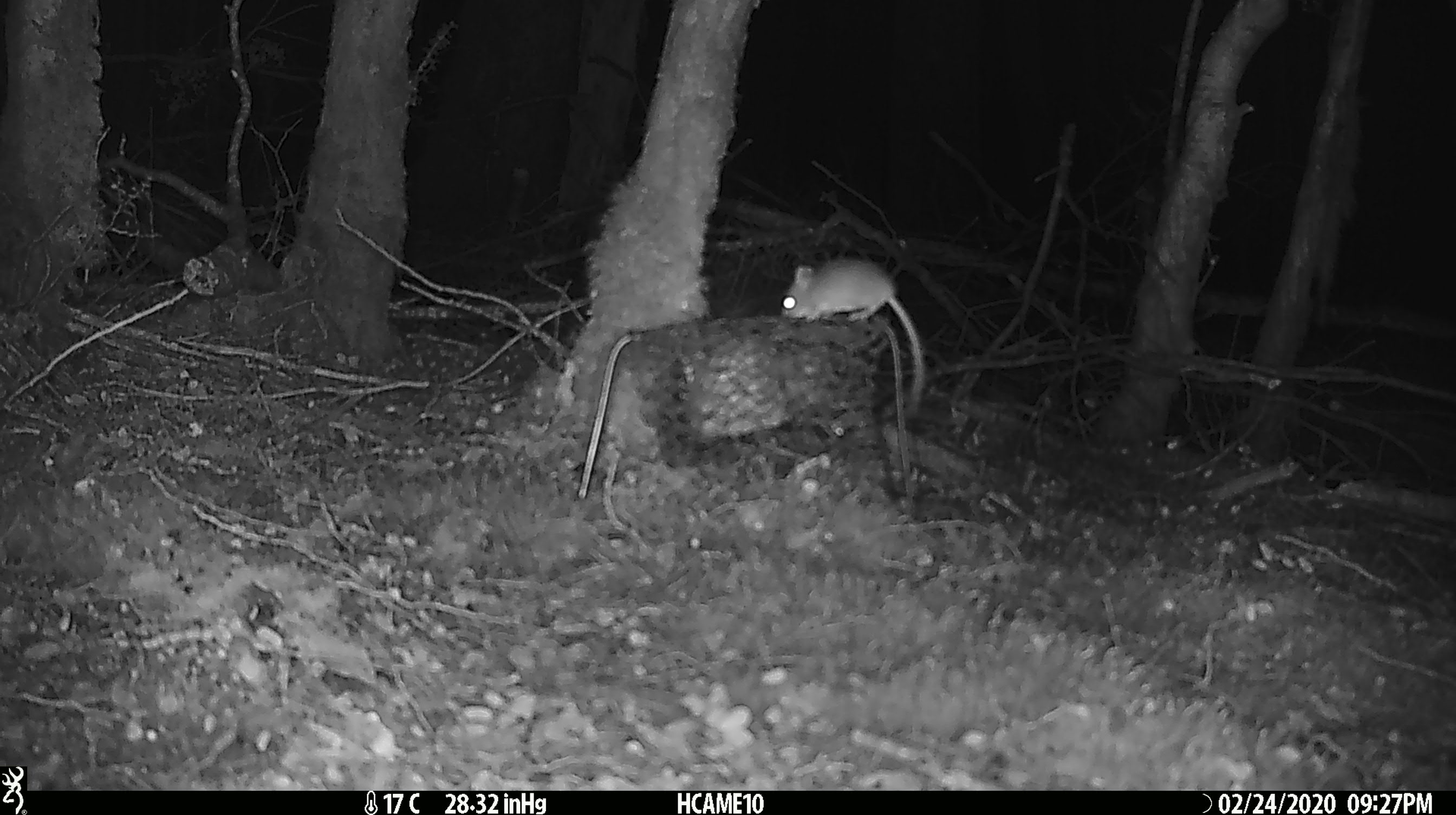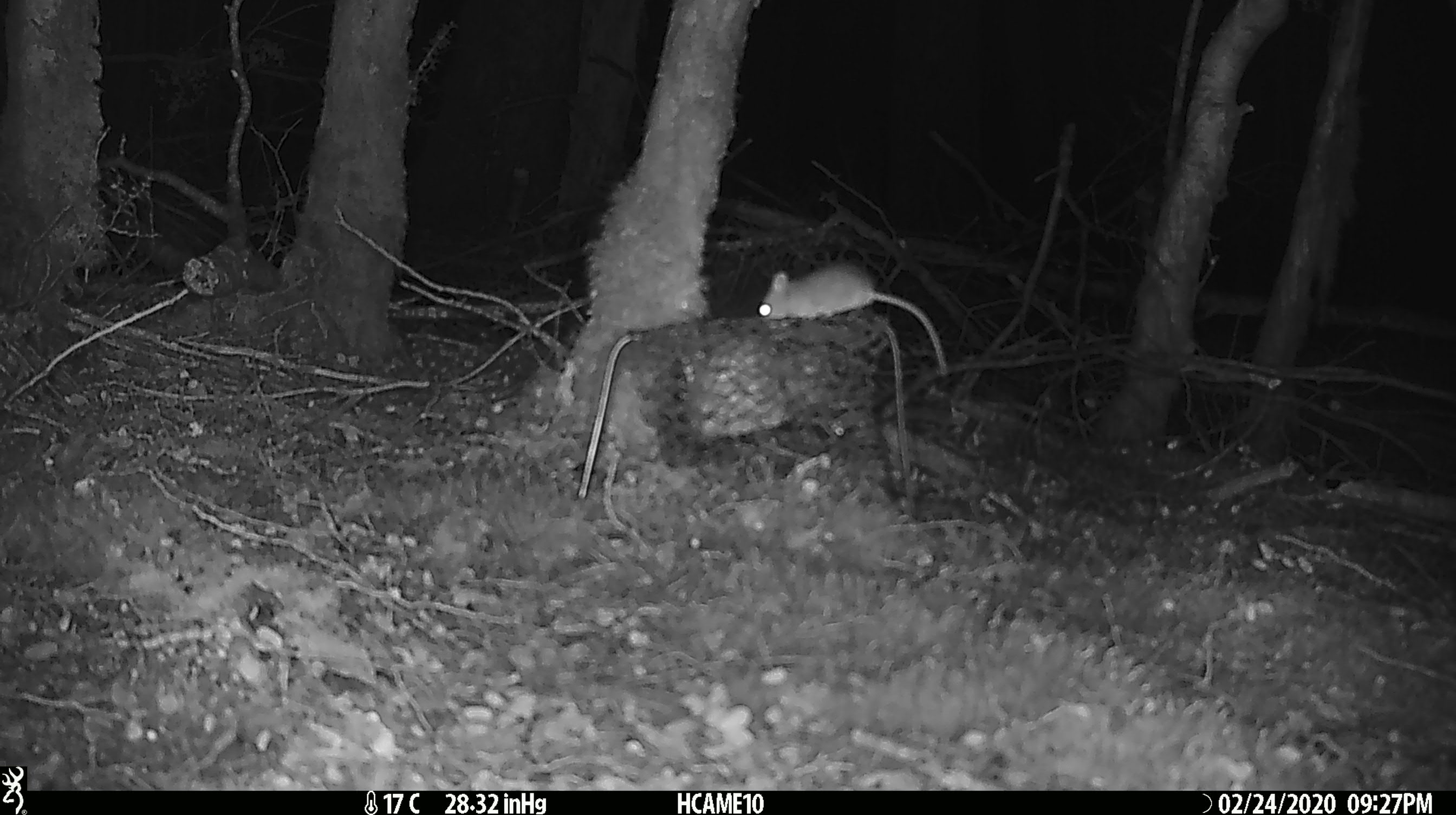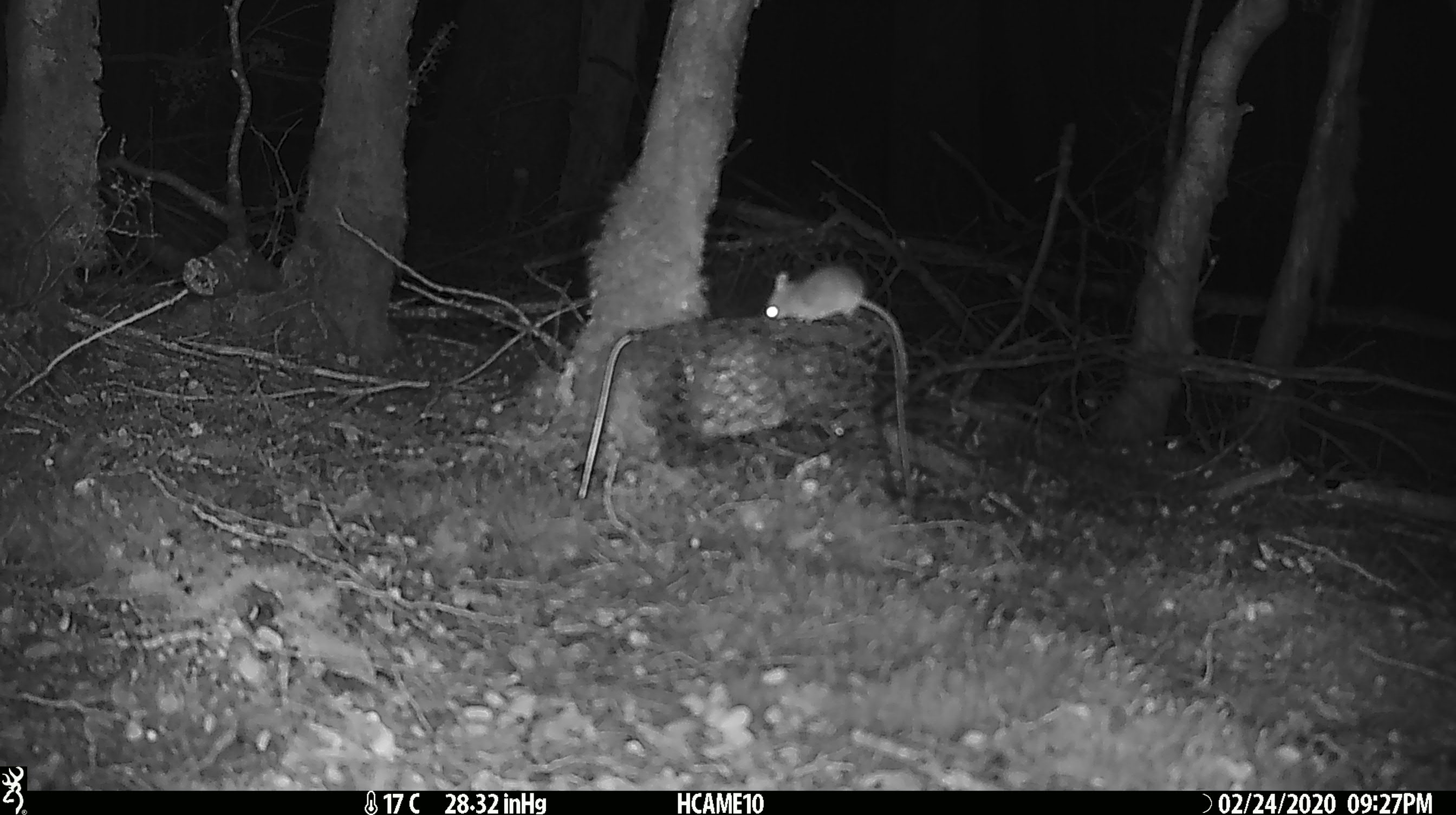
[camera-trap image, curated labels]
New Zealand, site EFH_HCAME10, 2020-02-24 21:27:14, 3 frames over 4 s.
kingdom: Animalia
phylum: Chordata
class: Mammalia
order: Rodentia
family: Muridae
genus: Mus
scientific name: Mus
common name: mouse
Mouse (Mus).